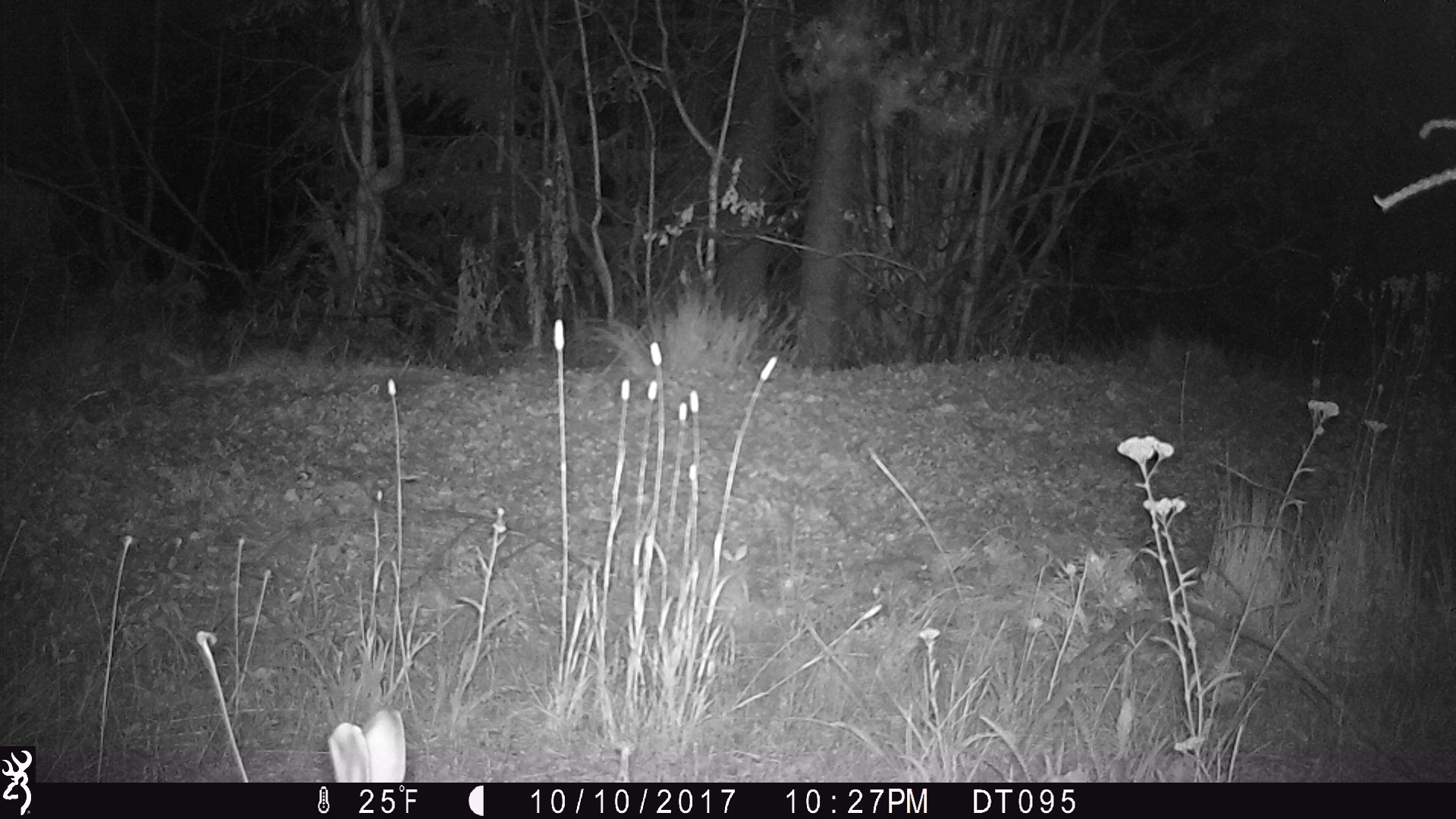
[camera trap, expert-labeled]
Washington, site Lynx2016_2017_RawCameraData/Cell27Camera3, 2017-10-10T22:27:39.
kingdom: Animalia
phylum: Chordata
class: Mammalia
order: Lagomorpha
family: Leporidae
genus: Lepus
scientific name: Lepus americanus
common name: snowshoe hare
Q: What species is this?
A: Lepus americanus (snowshoe hare).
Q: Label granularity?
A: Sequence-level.